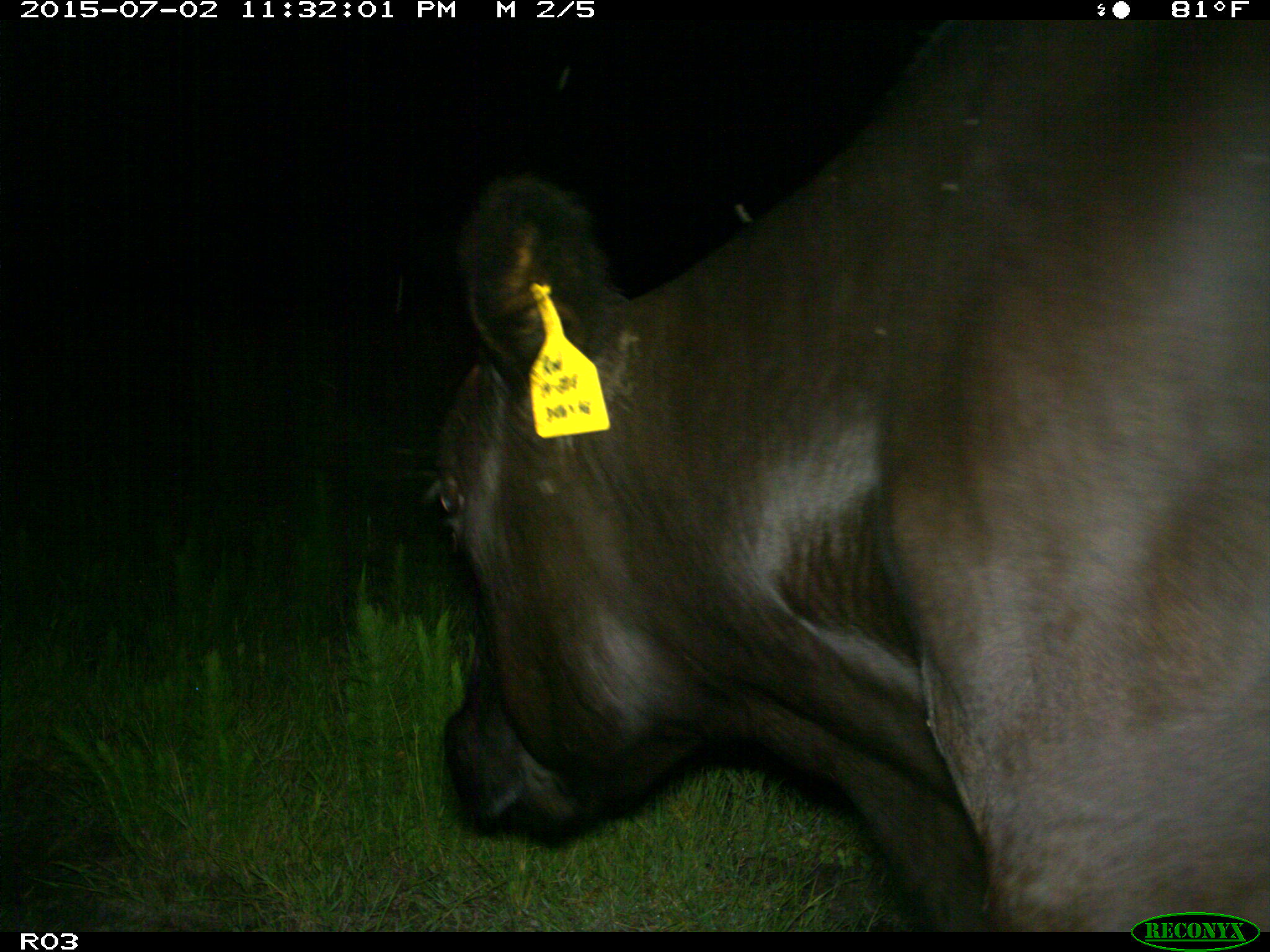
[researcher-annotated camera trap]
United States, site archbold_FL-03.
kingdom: Animalia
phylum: Chordata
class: Mammalia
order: Artiodactyla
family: Bovidae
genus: Bos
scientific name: Bos taurus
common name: domestic cow